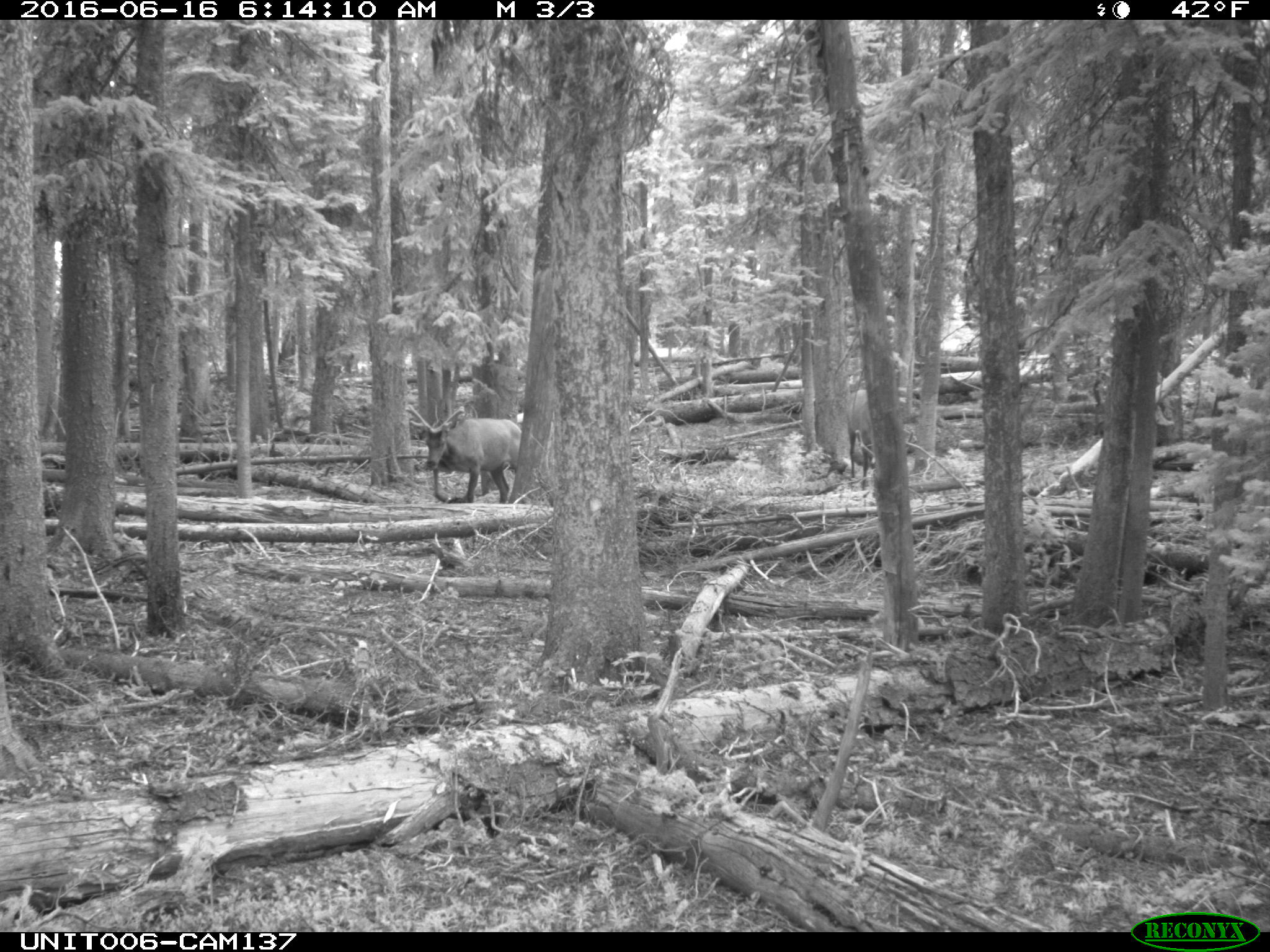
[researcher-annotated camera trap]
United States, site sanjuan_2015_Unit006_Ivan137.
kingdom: Animalia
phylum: Chordata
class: Mammalia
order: Artiodactyla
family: Cervidae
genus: Cervus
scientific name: Cervus elaphus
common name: red deer